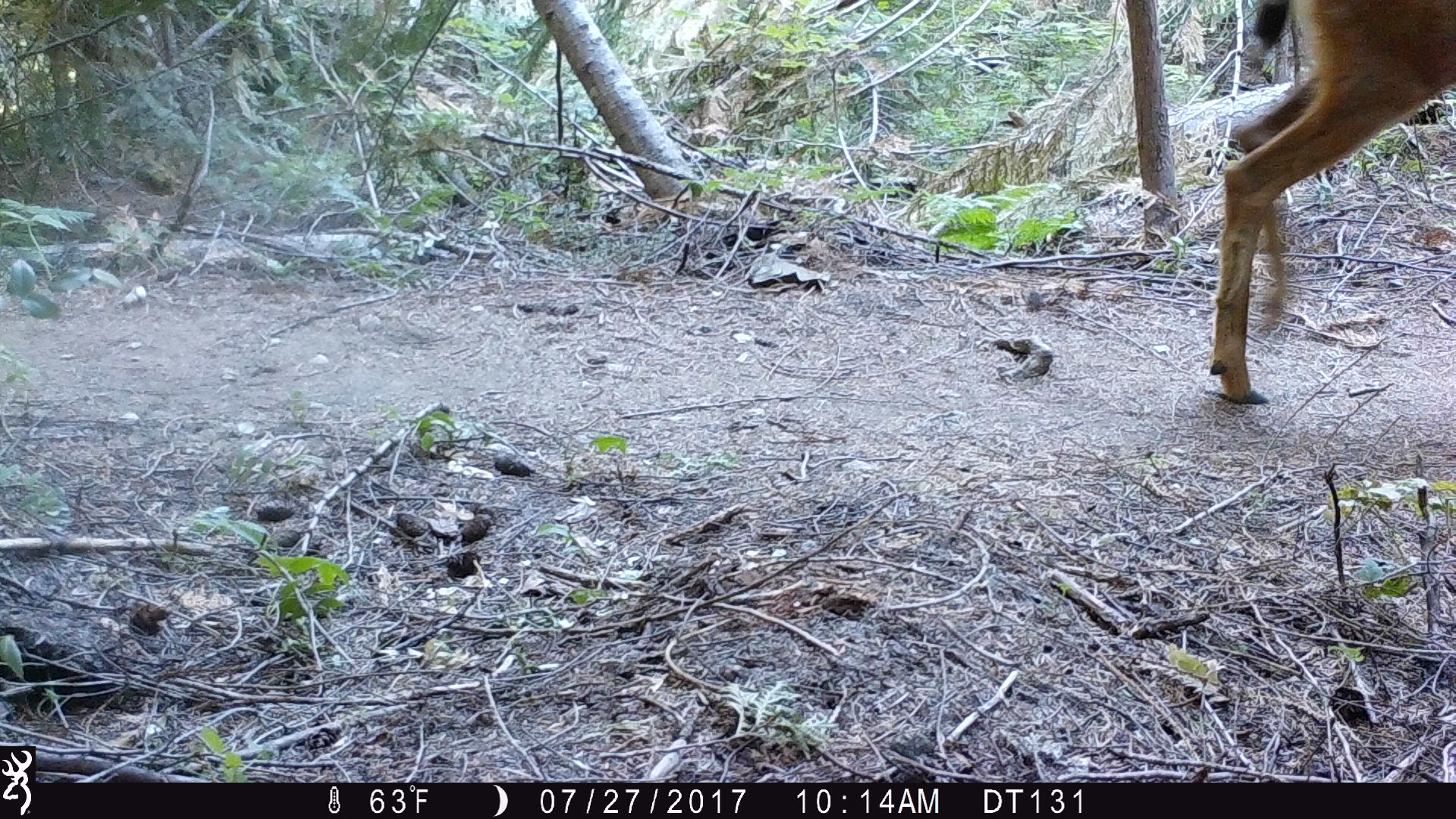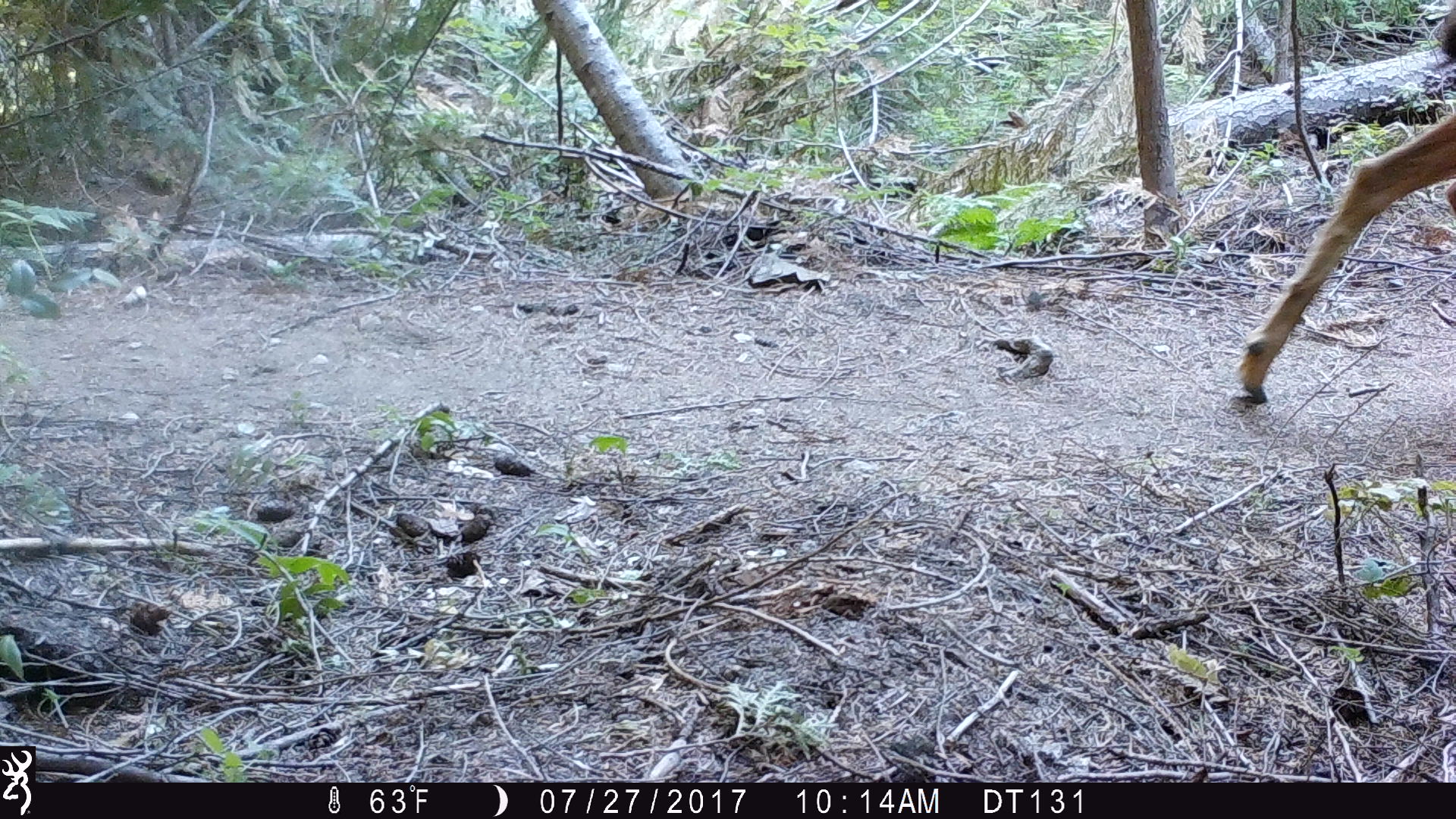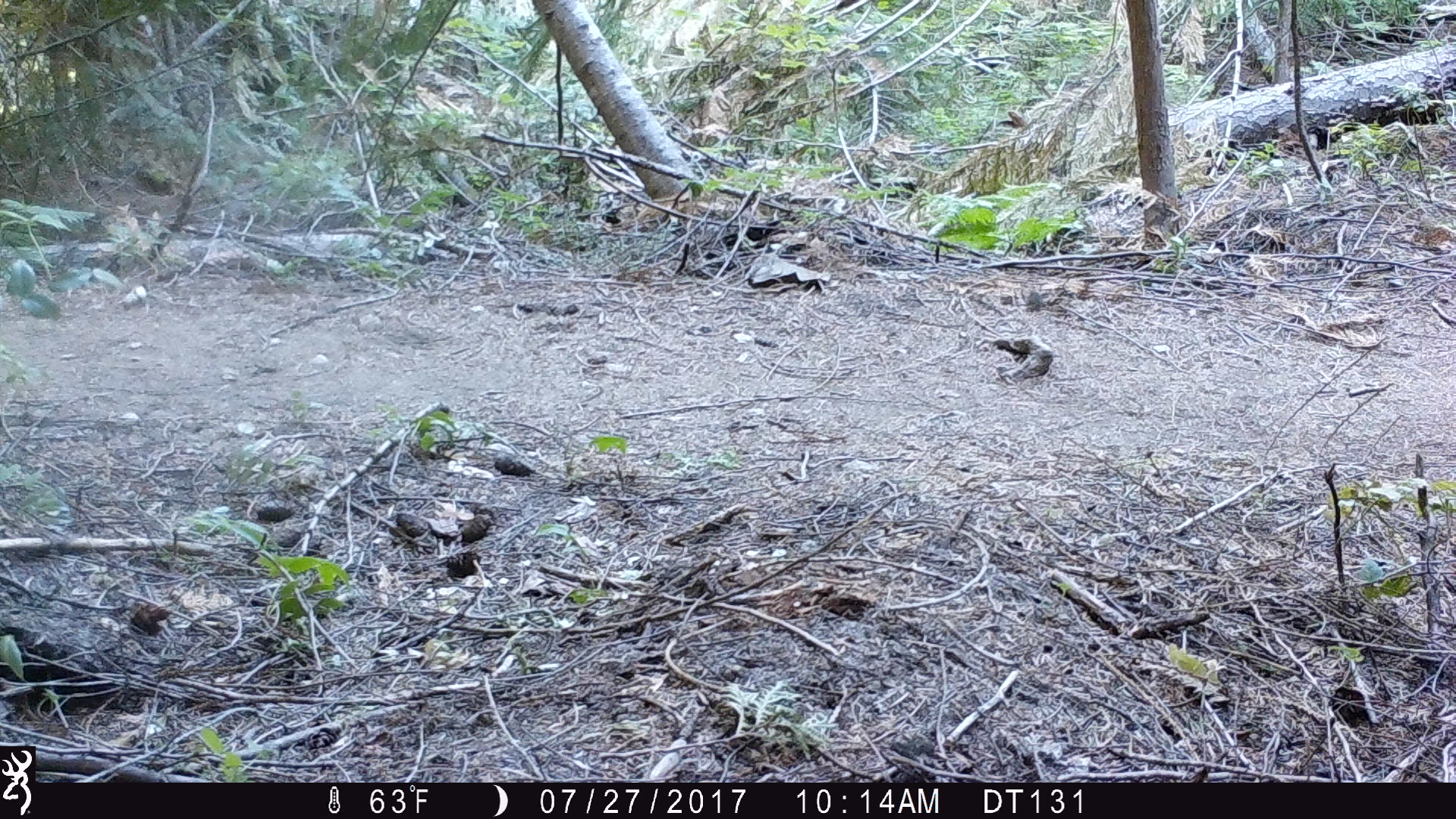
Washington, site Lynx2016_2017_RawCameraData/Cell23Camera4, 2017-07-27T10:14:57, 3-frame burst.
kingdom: Animalia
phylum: Chordata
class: Mammalia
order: Artiodactyla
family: Cervidae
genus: Odocoileus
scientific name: Odocoileus hemionus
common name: mule deer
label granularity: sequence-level